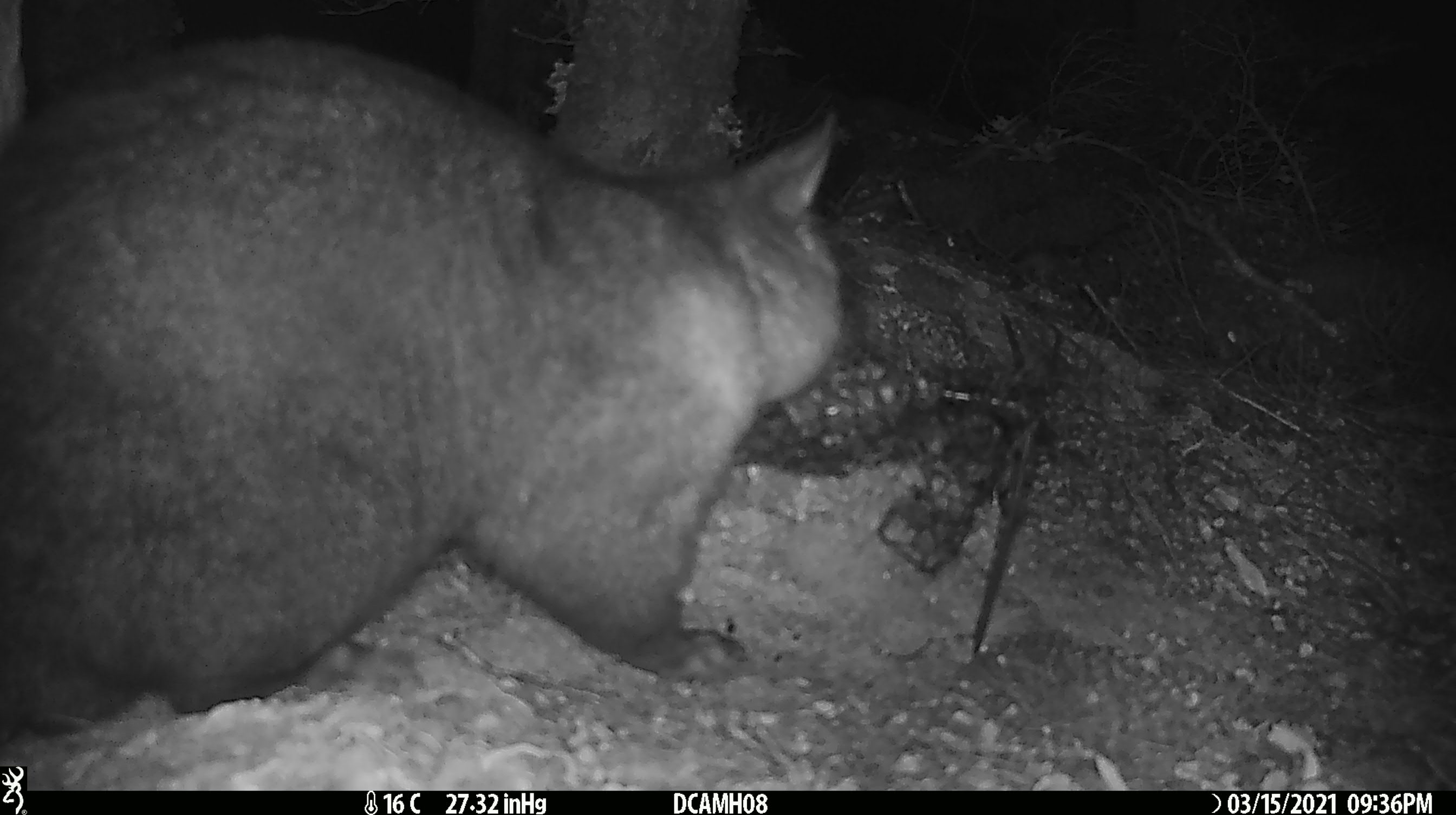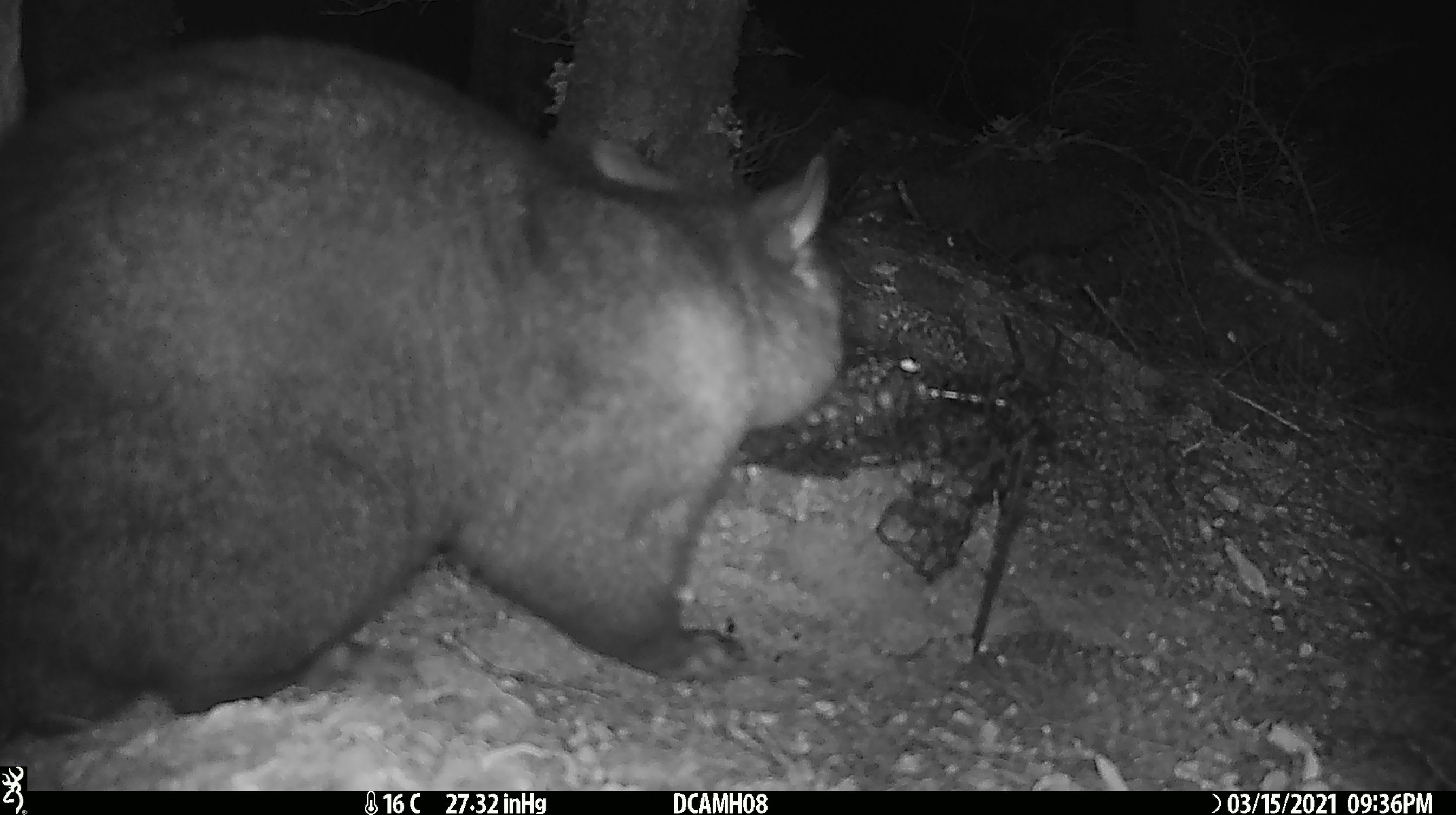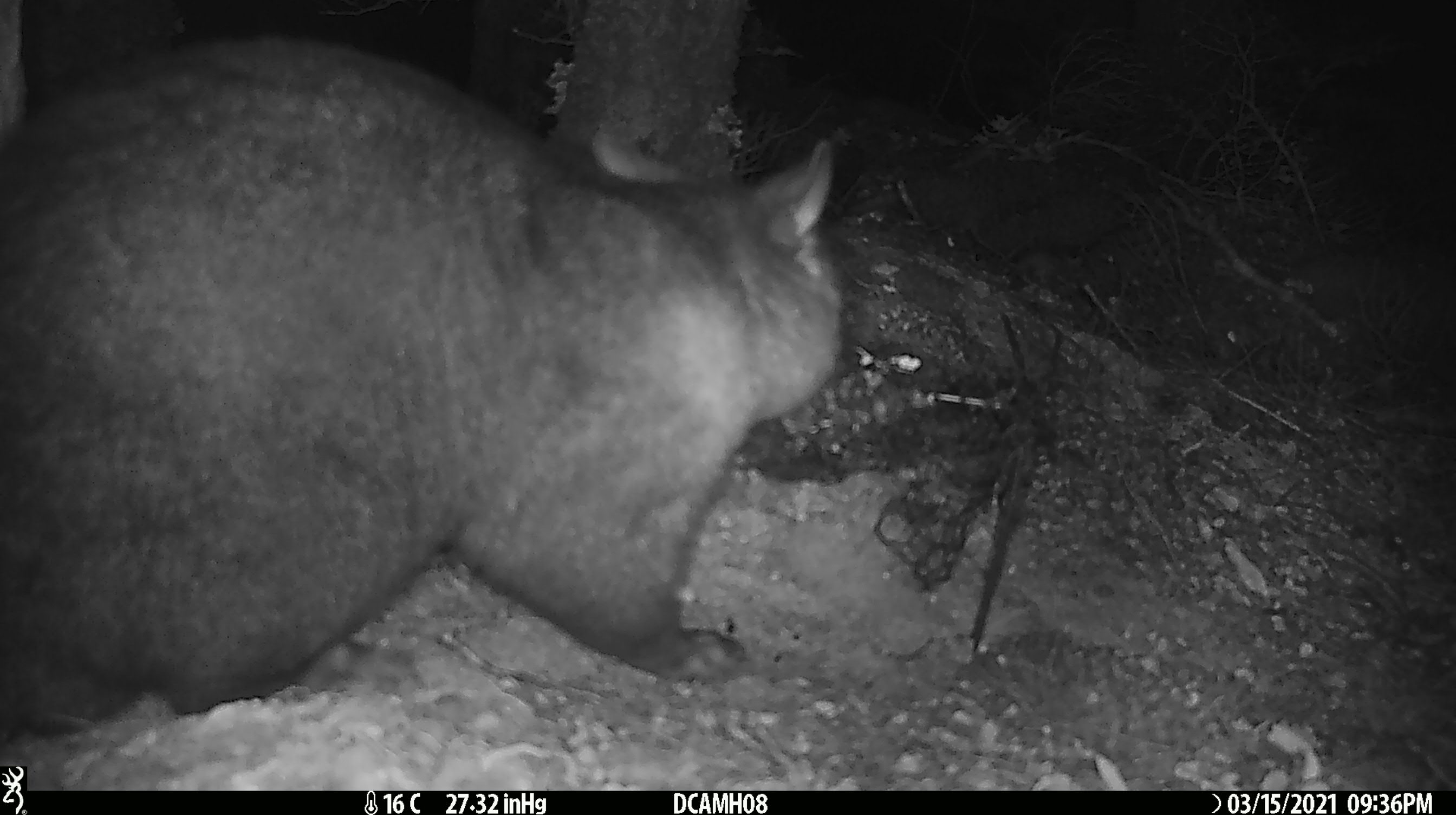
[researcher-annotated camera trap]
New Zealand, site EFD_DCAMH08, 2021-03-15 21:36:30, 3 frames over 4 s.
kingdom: Animalia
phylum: Chordata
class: Mammalia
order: Diprotodontia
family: Phalangeridae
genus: Trichosurus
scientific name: Trichosurus vulpecula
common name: common brushtail possum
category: possum